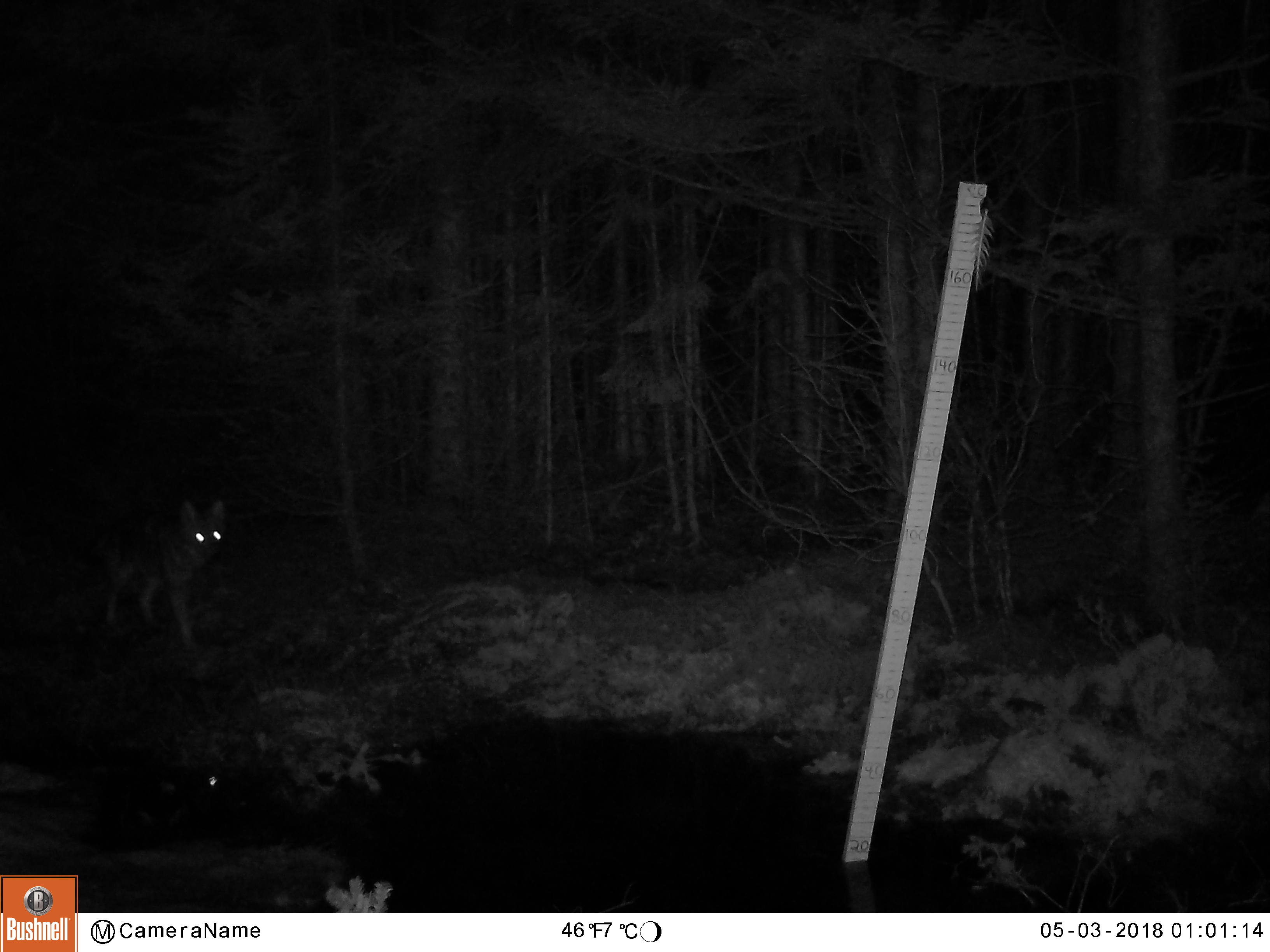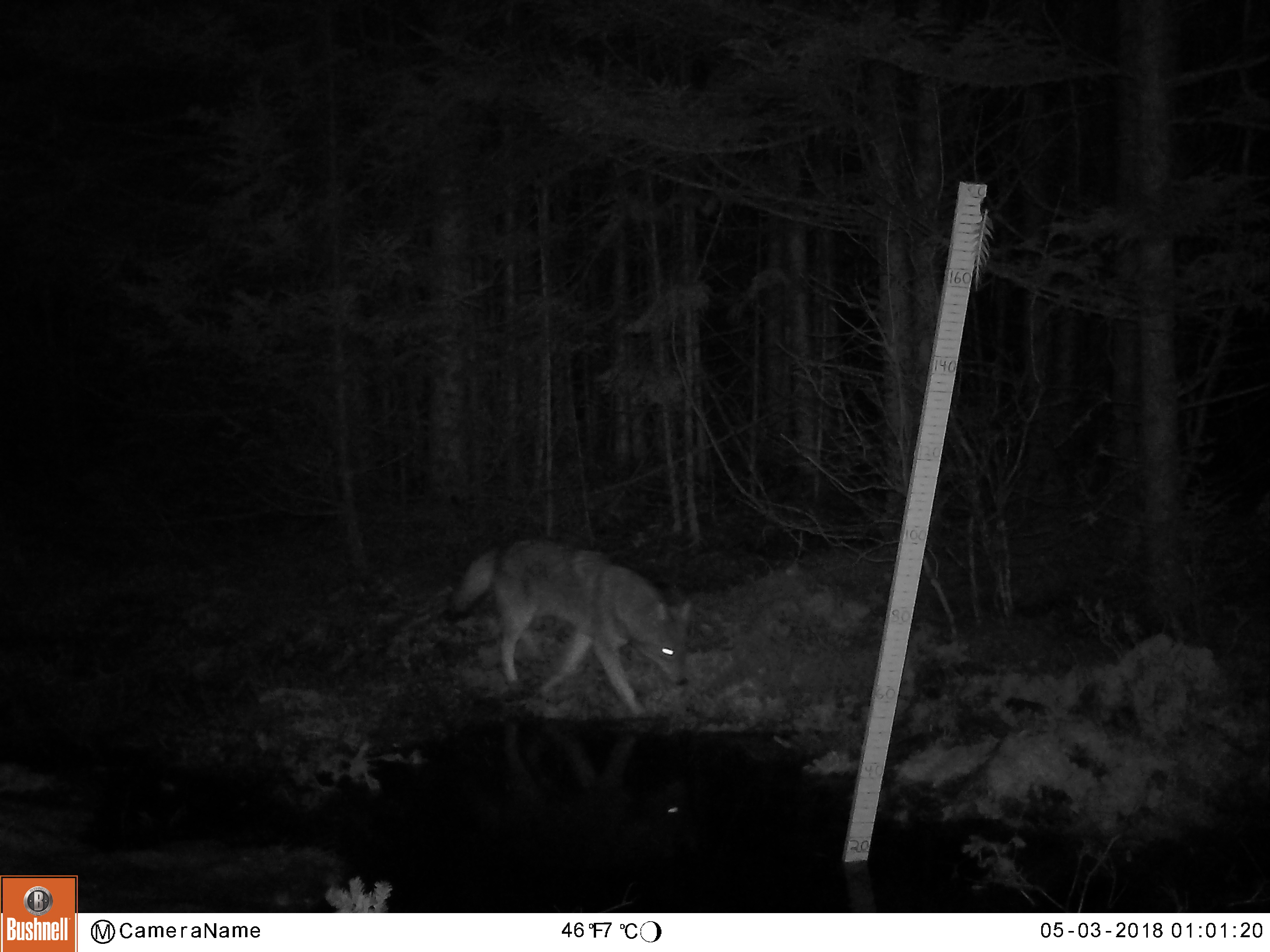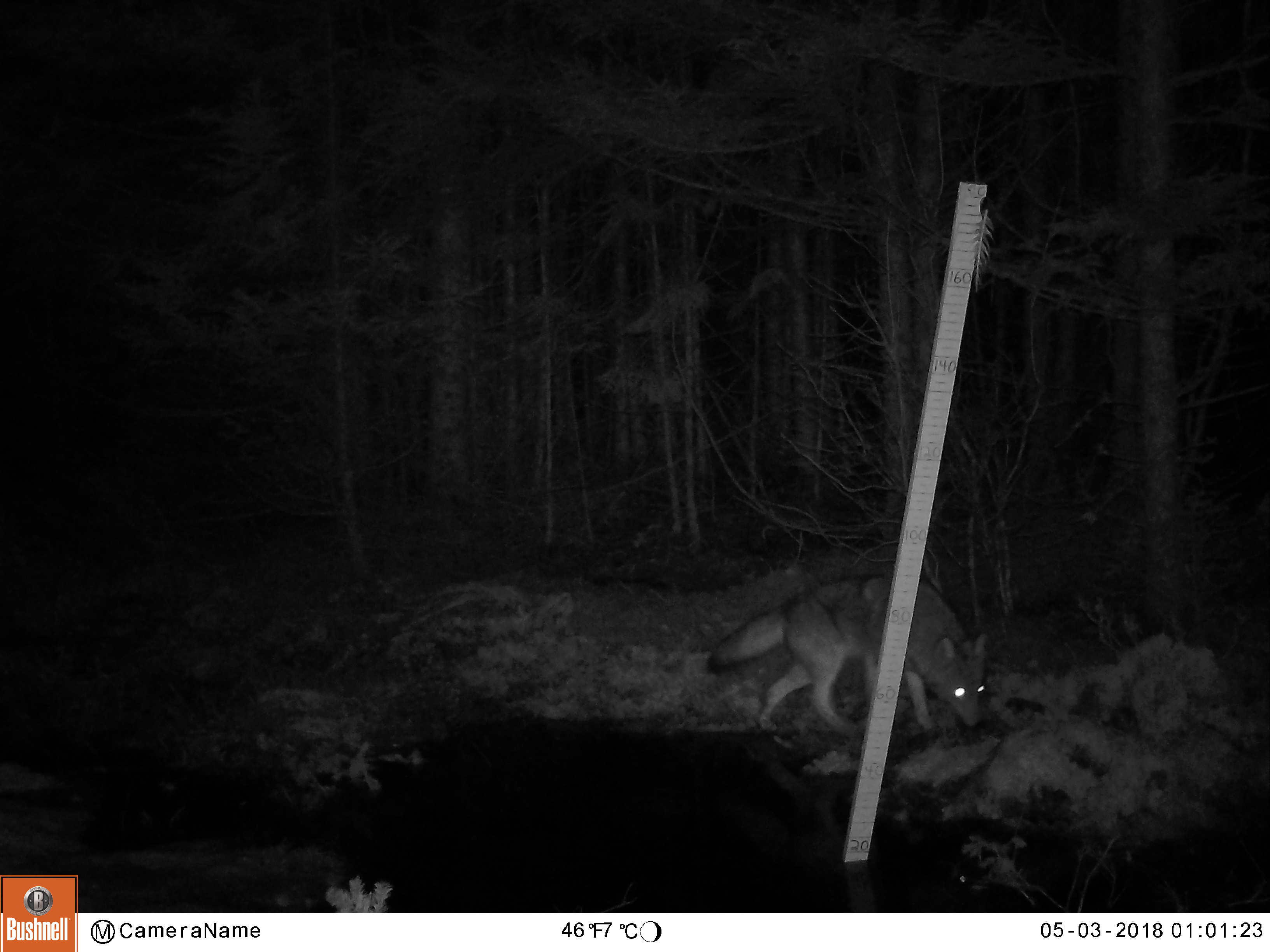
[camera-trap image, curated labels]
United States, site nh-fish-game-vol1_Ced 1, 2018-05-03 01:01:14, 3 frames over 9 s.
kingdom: Animalia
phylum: Chordata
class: Mammalia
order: Carnivora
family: Canidae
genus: Canis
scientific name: Canis latrans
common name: coyote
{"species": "coyote (Canis latrans)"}